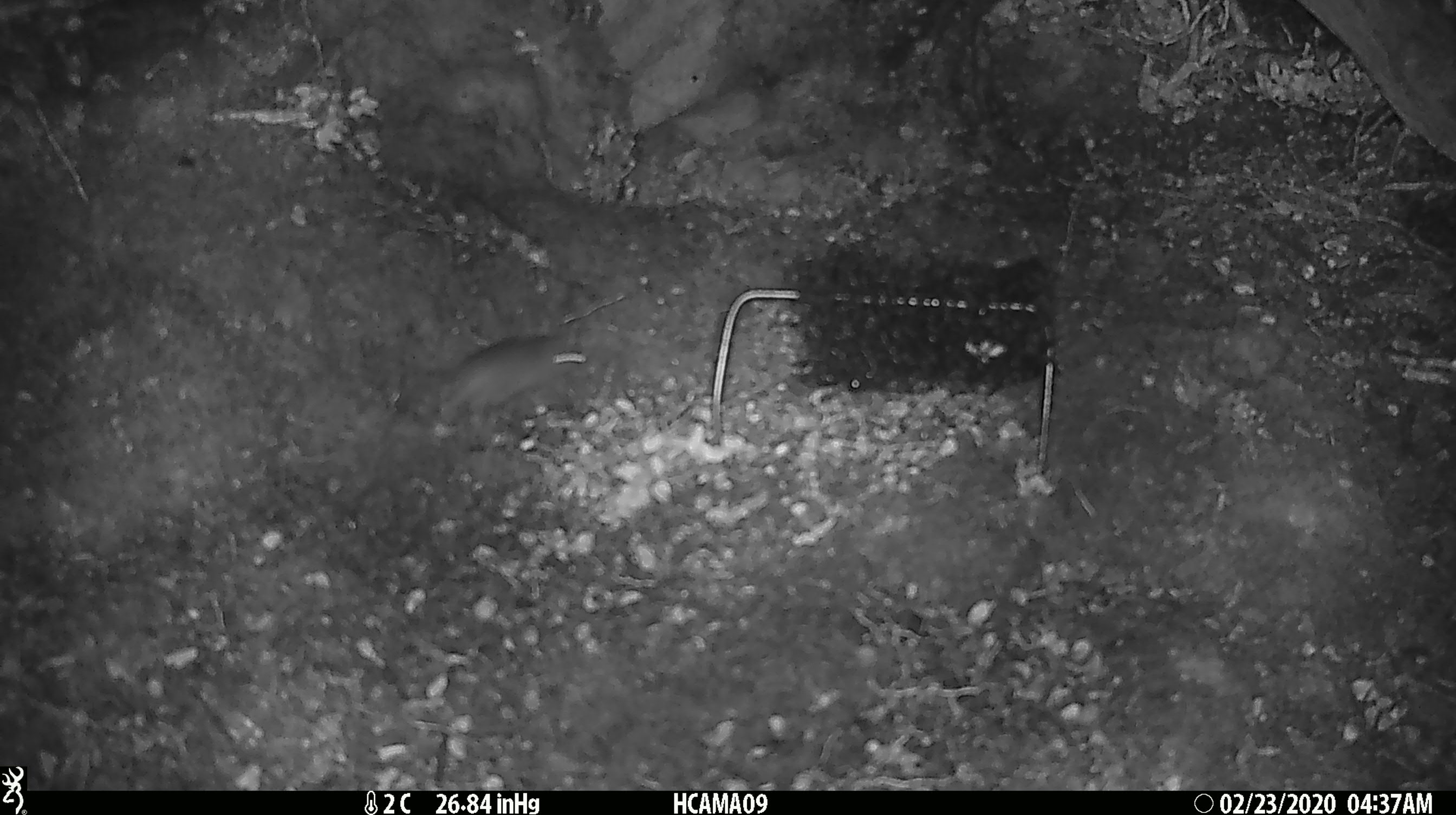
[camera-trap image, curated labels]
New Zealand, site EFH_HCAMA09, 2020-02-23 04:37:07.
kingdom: Animalia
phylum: Chordata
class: Mammalia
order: Rodentia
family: Muridae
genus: Mus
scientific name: Mus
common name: mouse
Mouse (Mus).